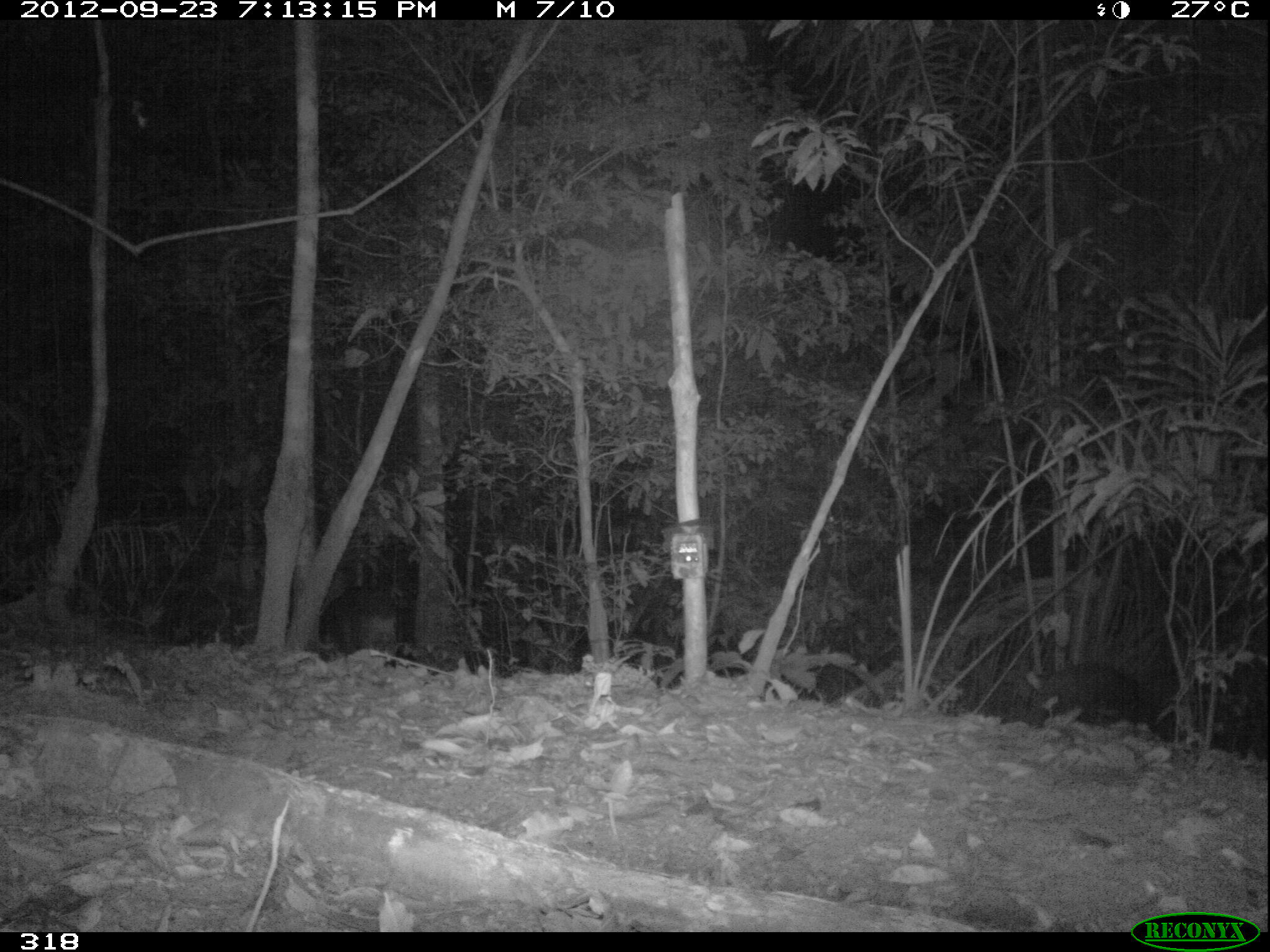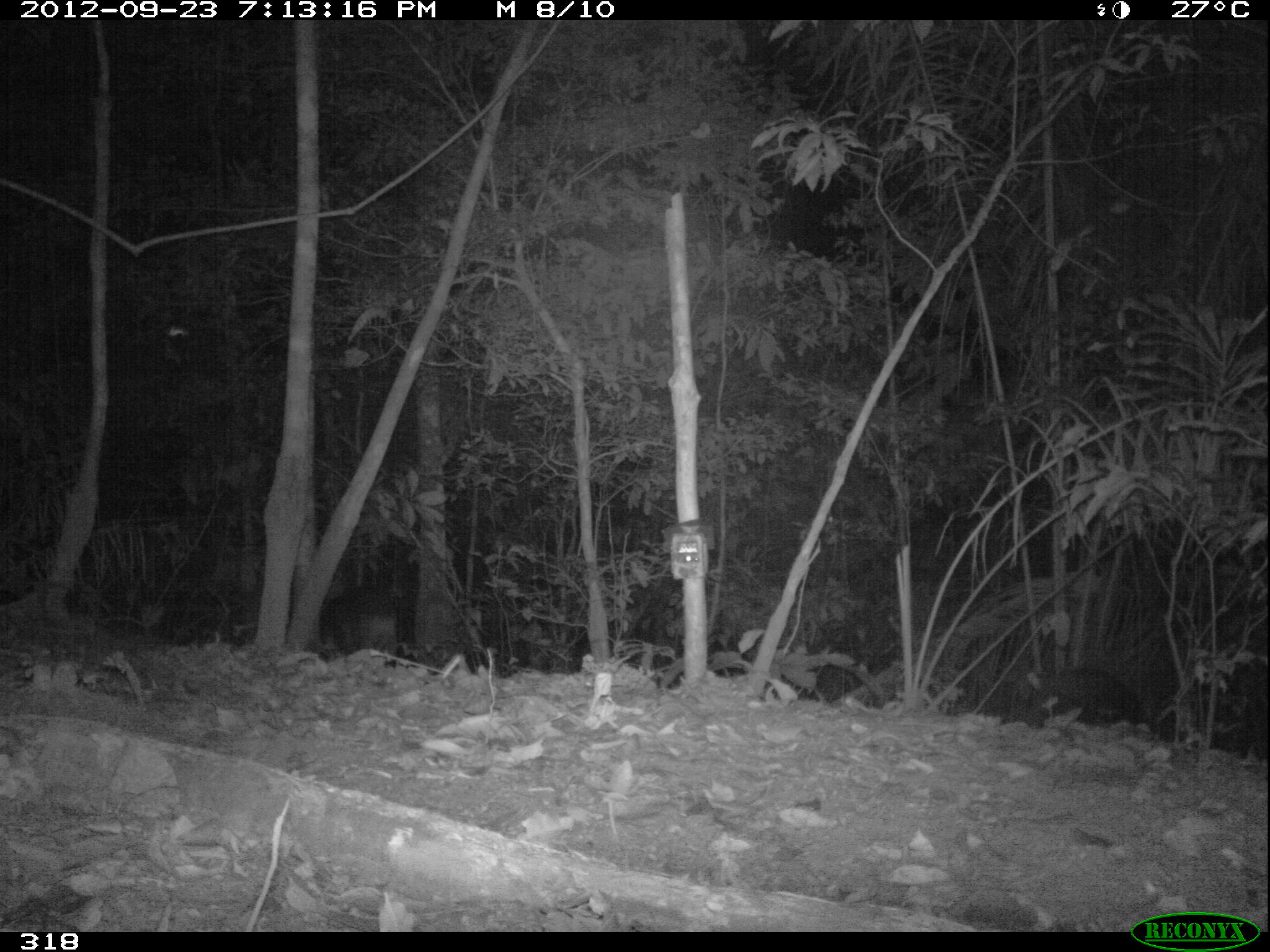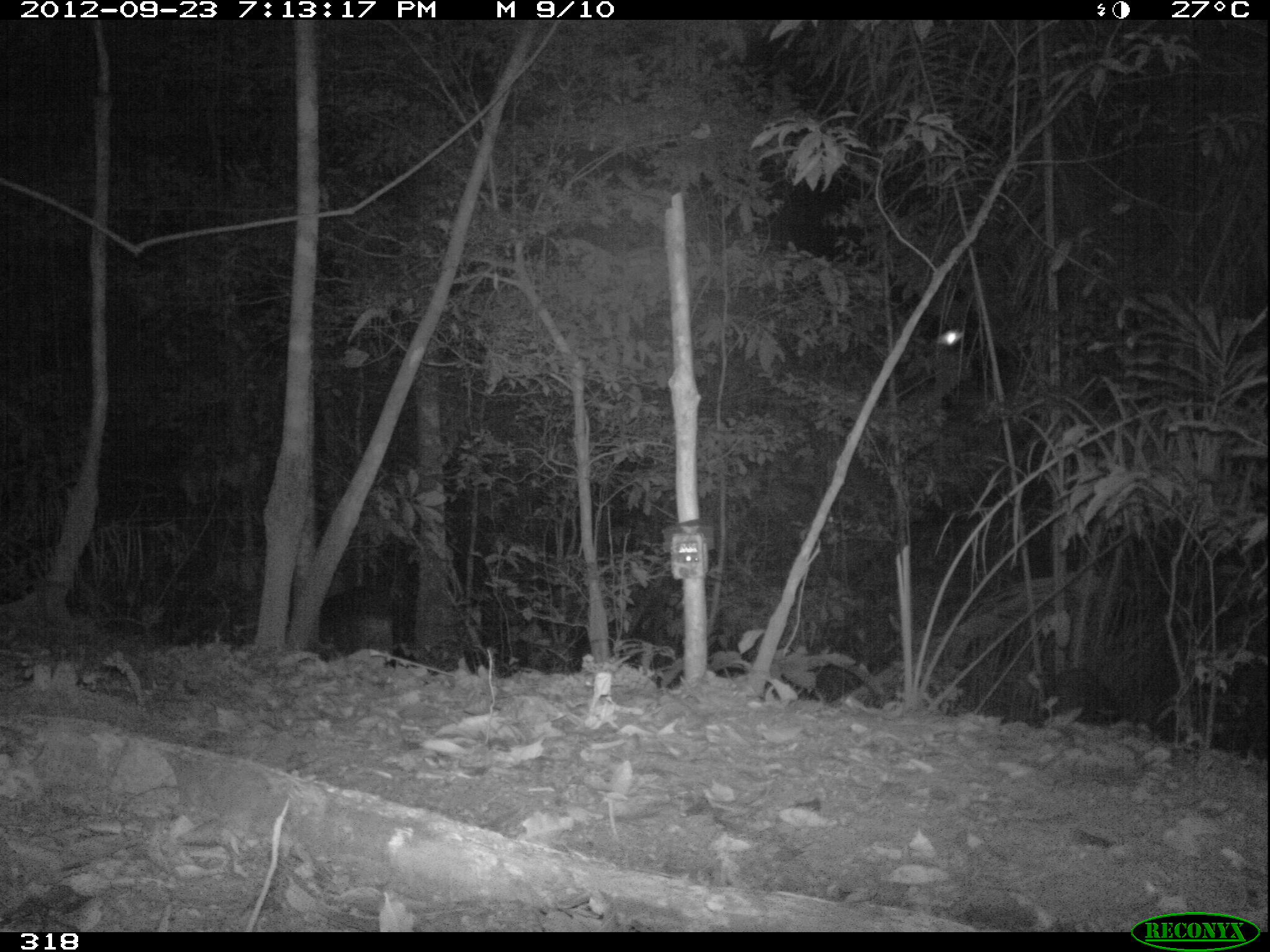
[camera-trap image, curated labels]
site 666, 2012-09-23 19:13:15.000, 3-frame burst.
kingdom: Animalia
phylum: Chordata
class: Mammalia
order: Artiodactyla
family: Tayassuidae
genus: Tayassu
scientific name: Tayassu pecari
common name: white-lipped peccary